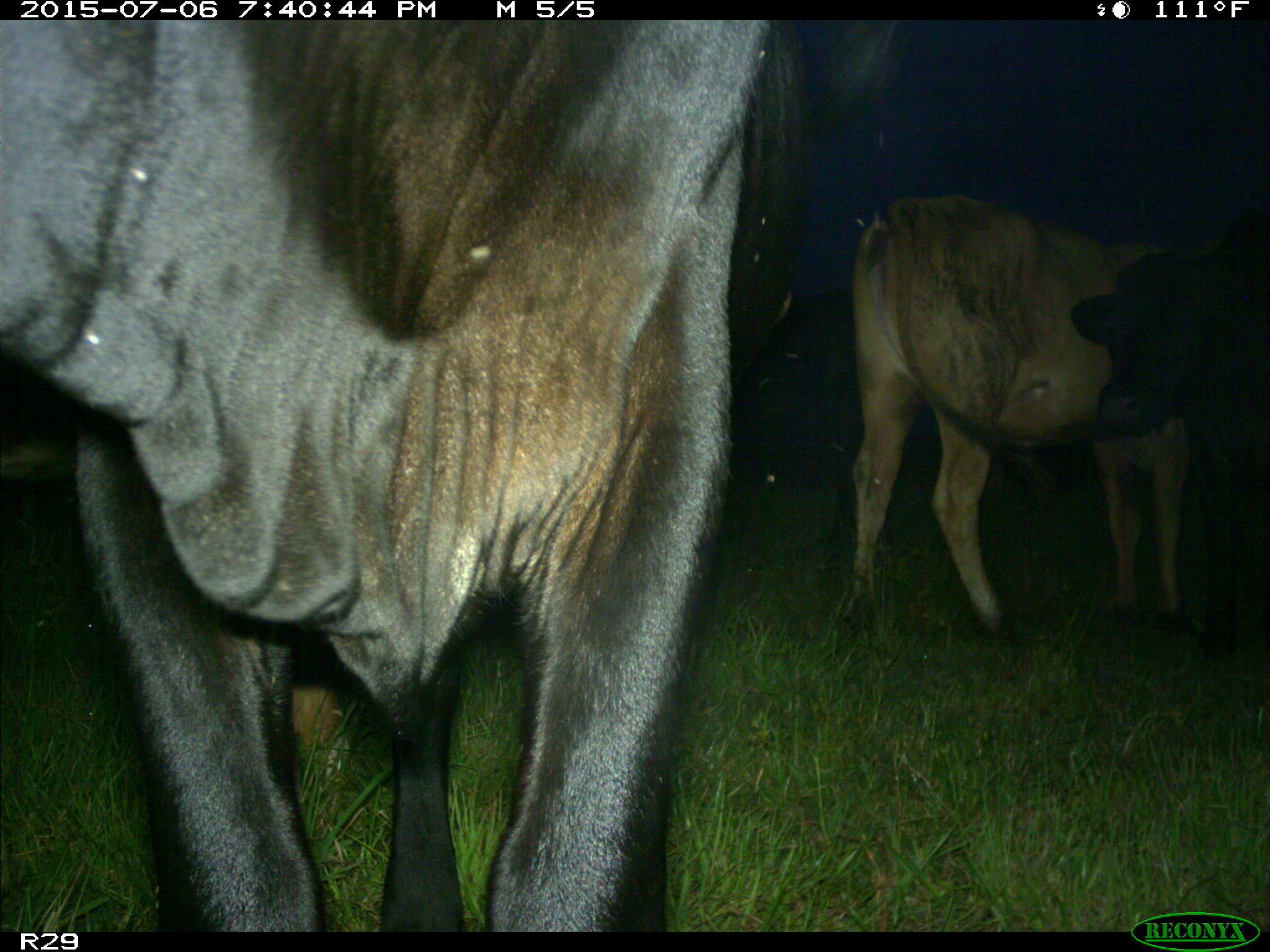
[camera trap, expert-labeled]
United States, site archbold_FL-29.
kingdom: Animalia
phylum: Chordata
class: Mammalia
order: Artiodactyla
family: Bovidae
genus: Bos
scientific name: Bos taurus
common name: domestic cow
Bos taurus (domestic cow).